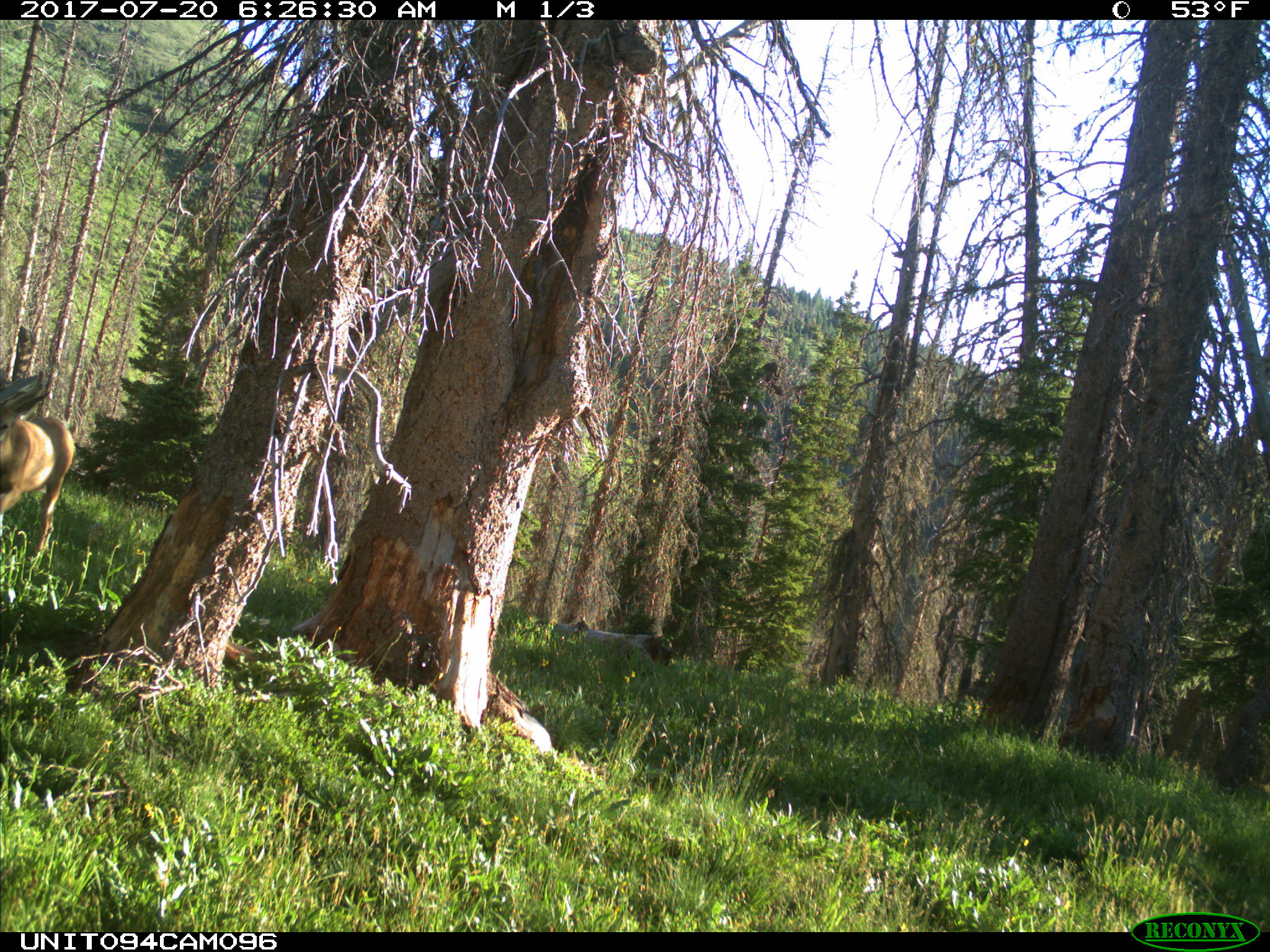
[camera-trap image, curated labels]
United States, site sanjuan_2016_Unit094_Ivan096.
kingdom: Animalia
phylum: Chordata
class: Mammalia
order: Artiodactyla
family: Cervidae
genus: Odocoileus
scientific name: Odocoileus hemionus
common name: mule deer